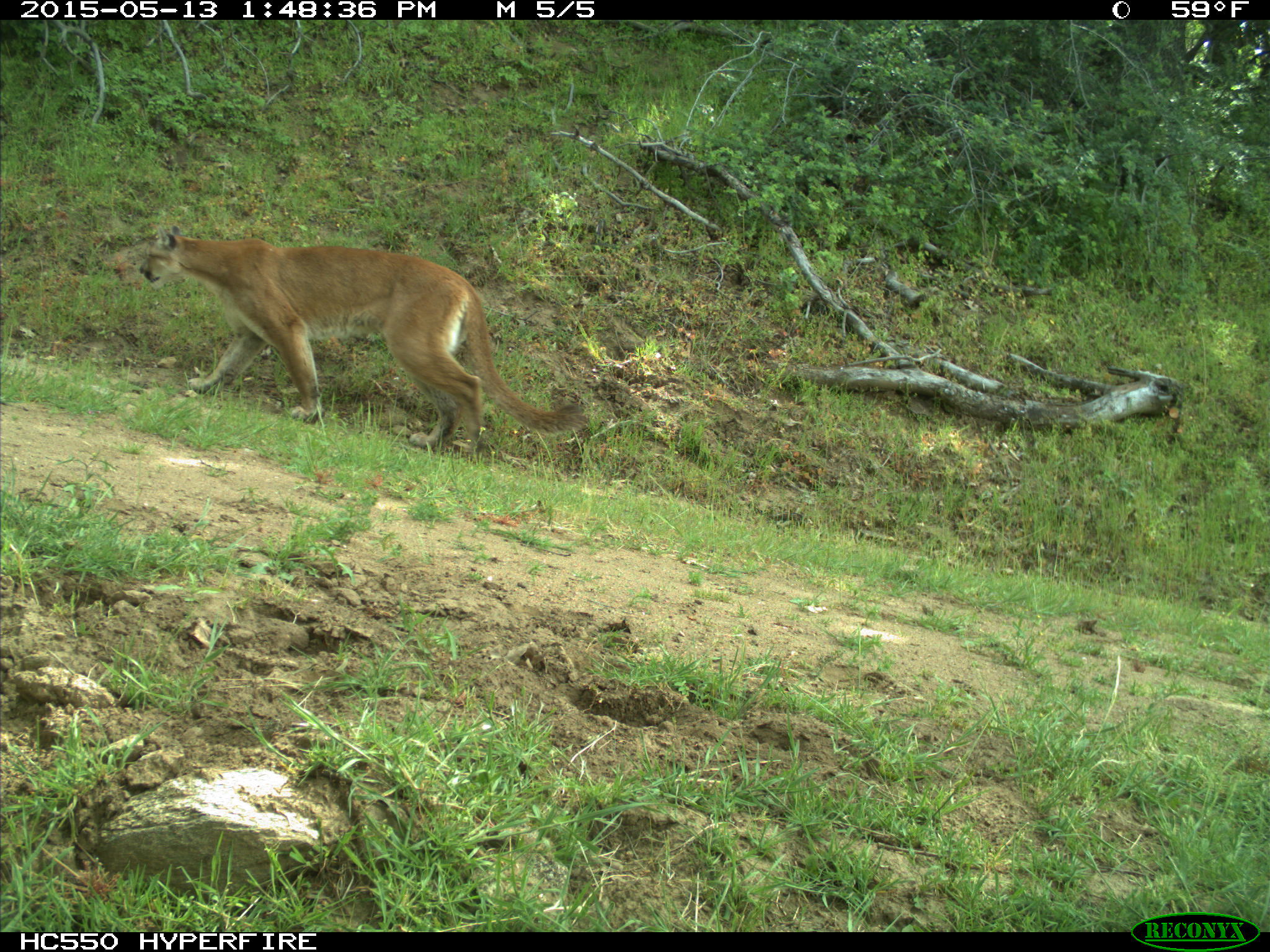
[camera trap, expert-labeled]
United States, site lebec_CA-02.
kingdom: Animalia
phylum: Chordata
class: Mammalia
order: Carnivora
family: Felidae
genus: Puma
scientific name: Puma concolor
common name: mountain lion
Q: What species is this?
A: Puma concolor (mountain lion).